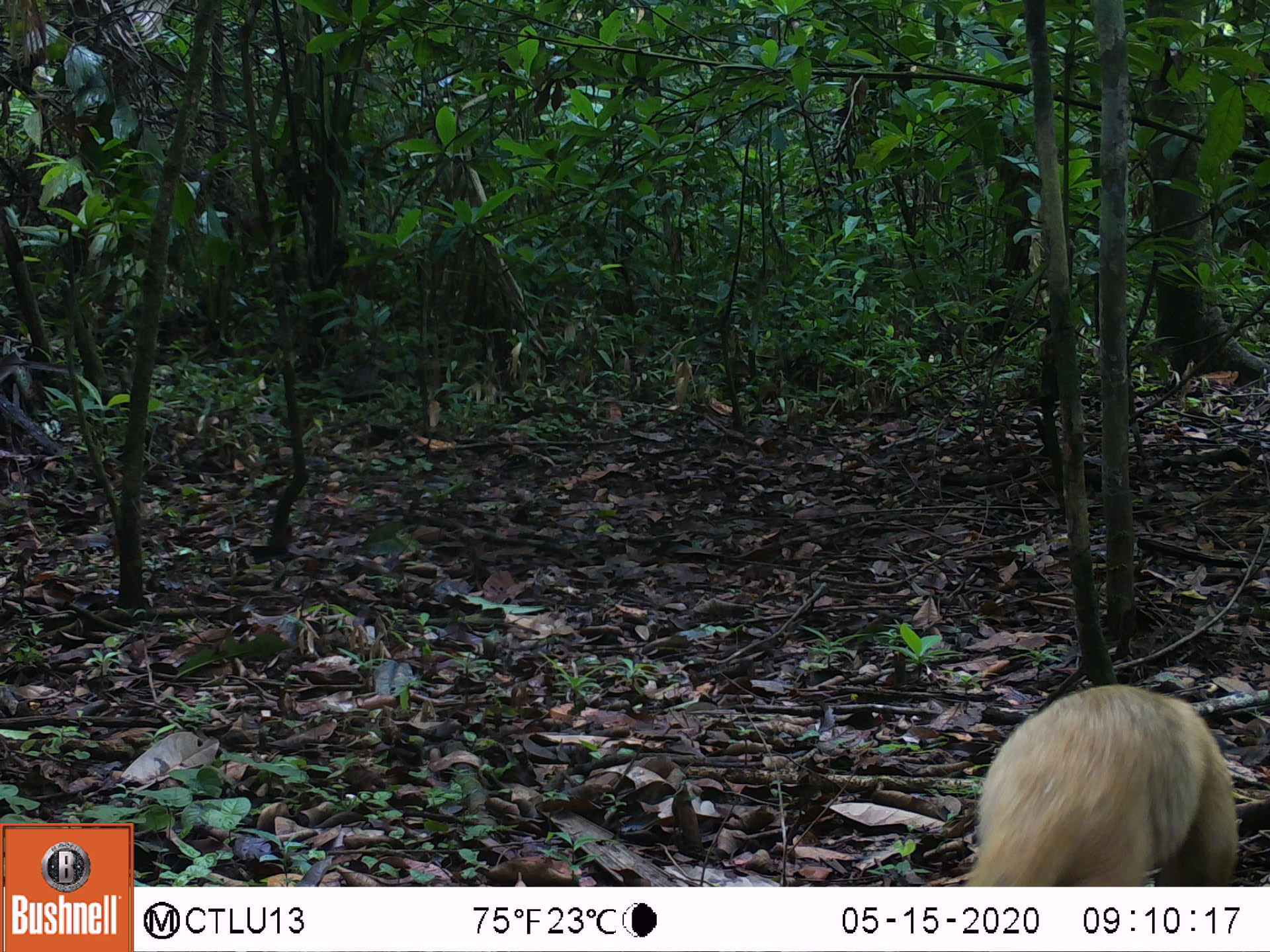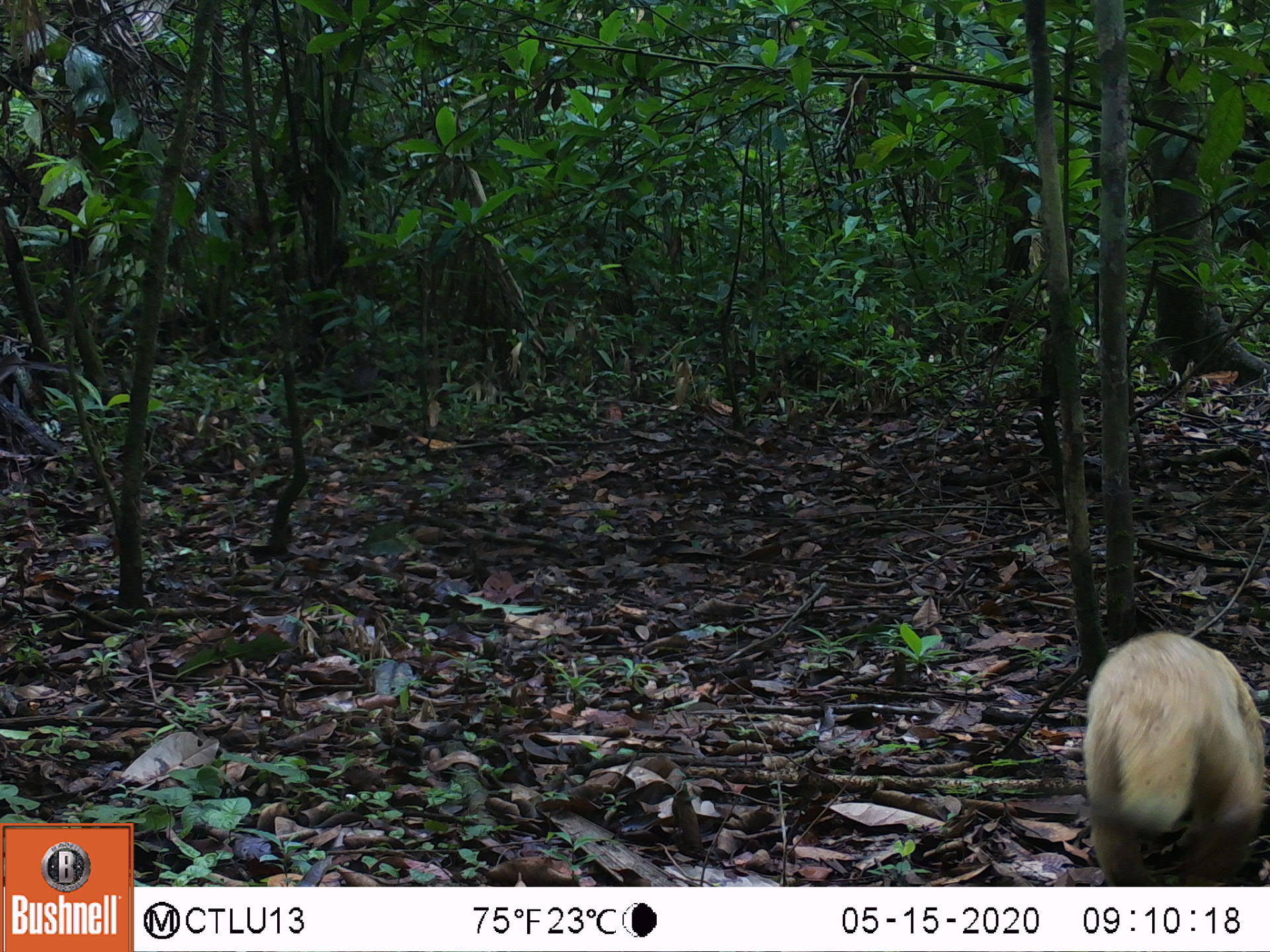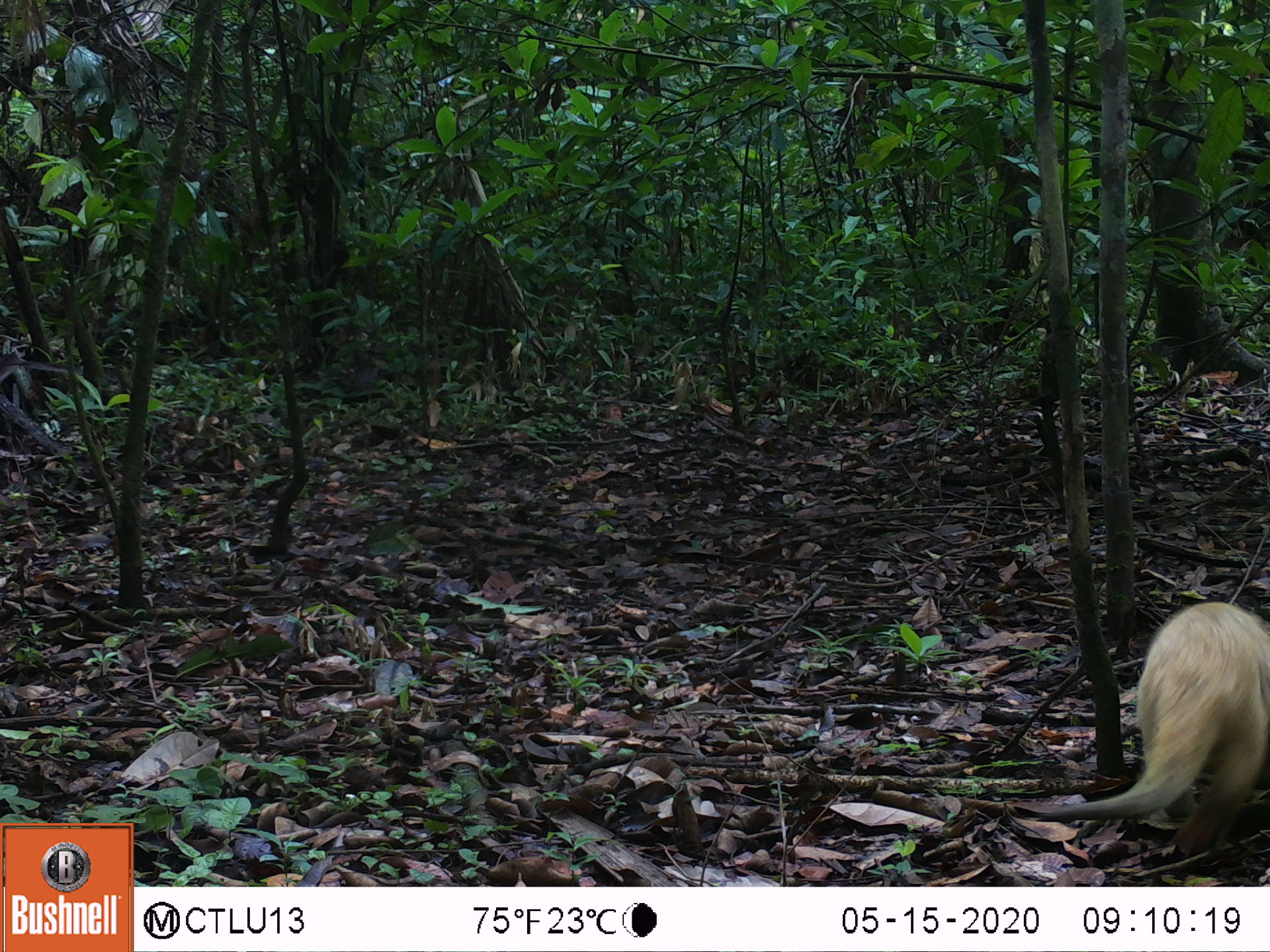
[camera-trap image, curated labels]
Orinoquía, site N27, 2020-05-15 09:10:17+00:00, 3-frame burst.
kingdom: Animalia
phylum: Chordata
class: Mammalia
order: Pilosa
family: Myrmecophagidae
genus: Tamandua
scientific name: Tamandua tetradactyla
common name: southern tamandua